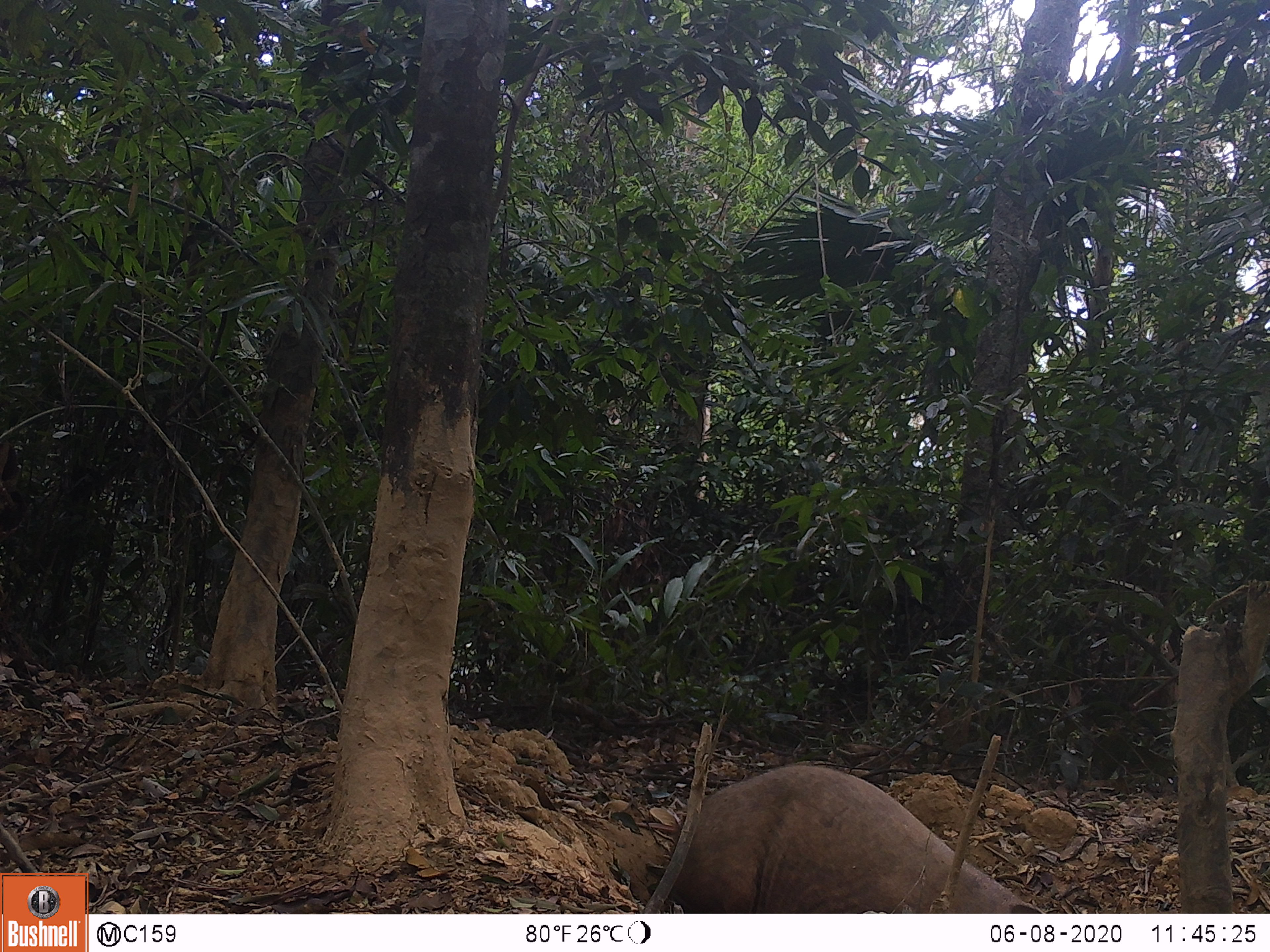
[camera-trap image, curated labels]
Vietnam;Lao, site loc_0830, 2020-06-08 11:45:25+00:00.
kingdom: Animalia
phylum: Chordata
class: Mammalia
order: Artiodactyla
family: Suidae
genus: Sus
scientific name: Sus scrofa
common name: eurasian wild pig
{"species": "eurasian wild pig (Sus scrofa)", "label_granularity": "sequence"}